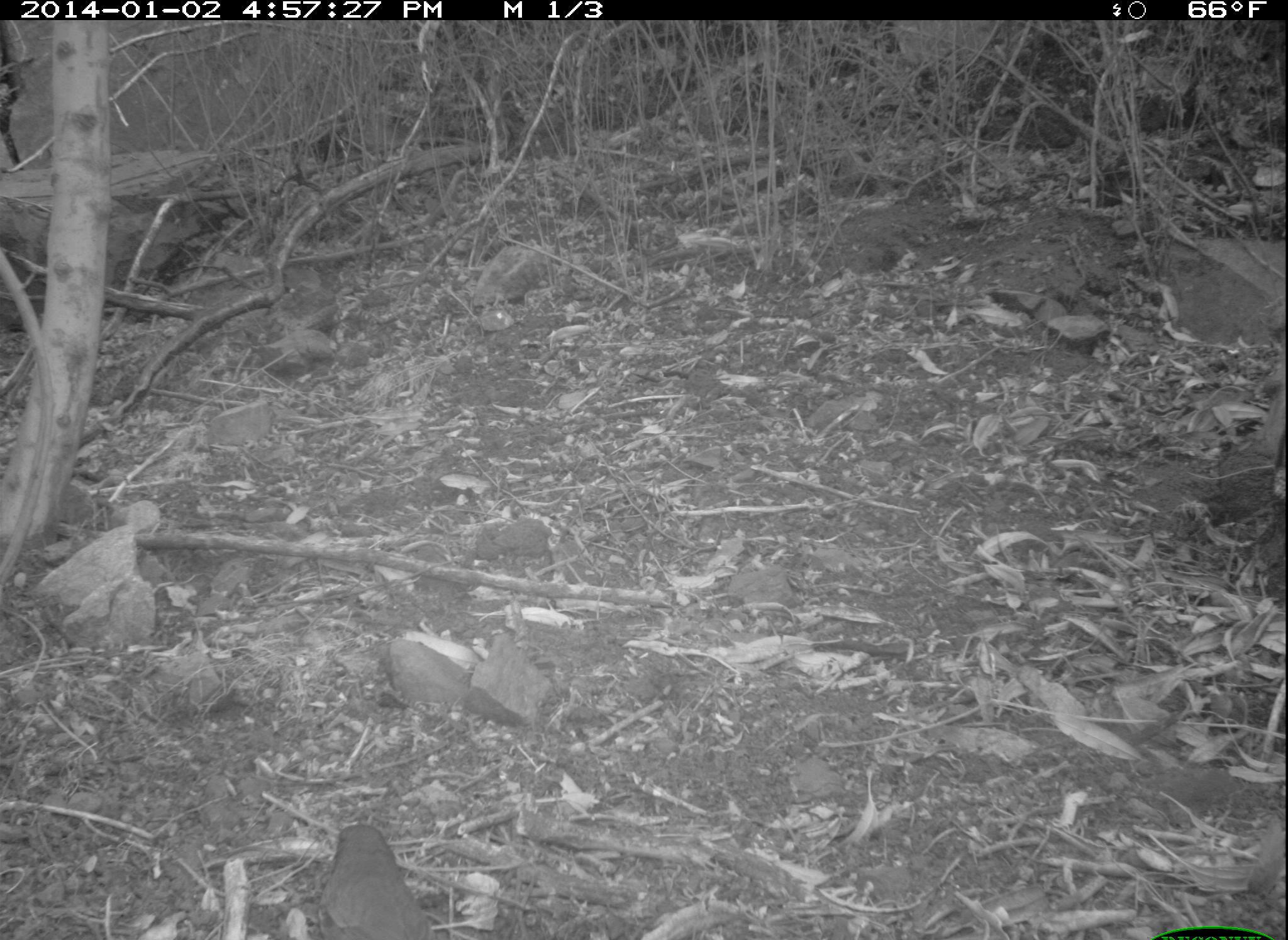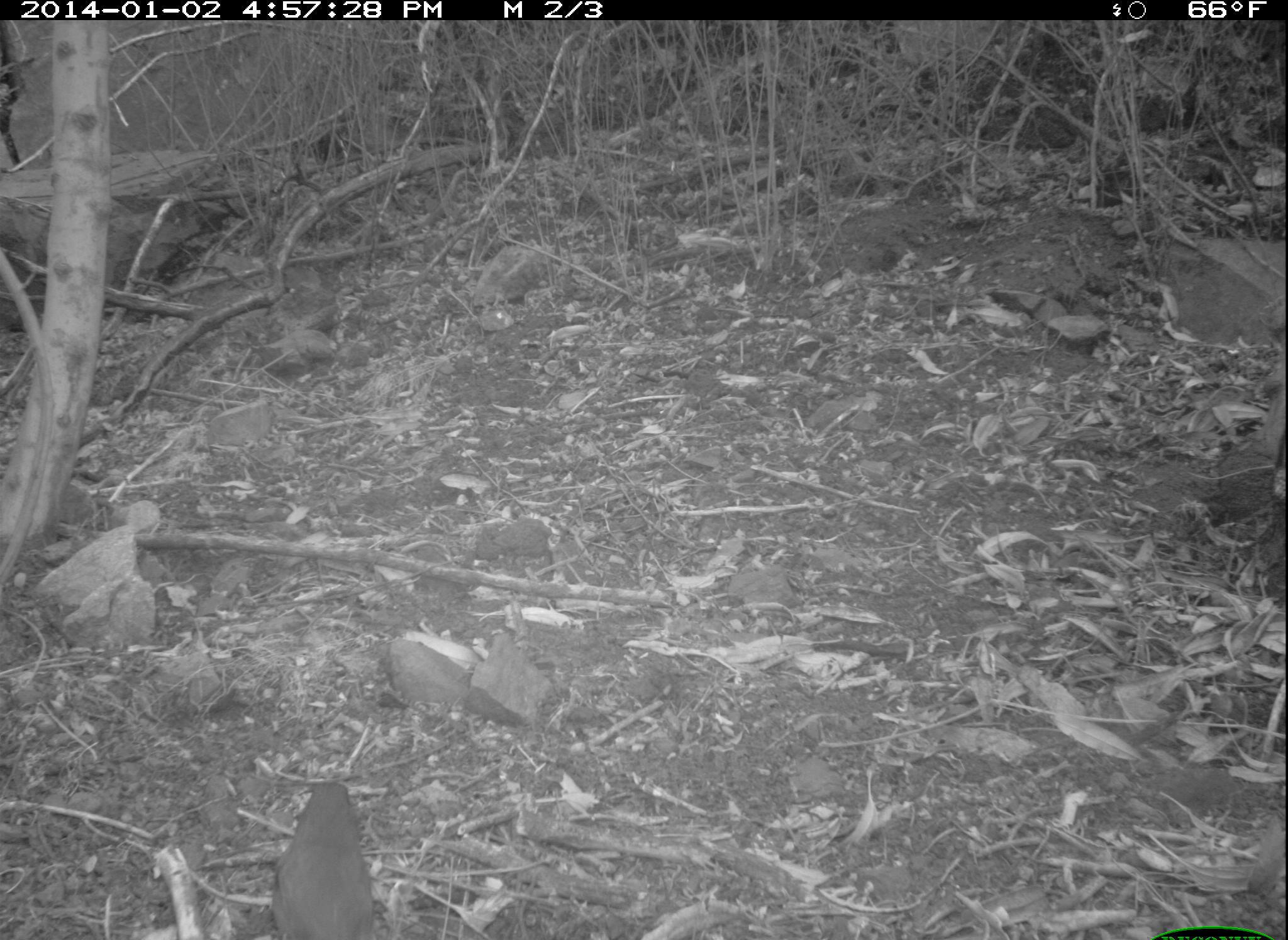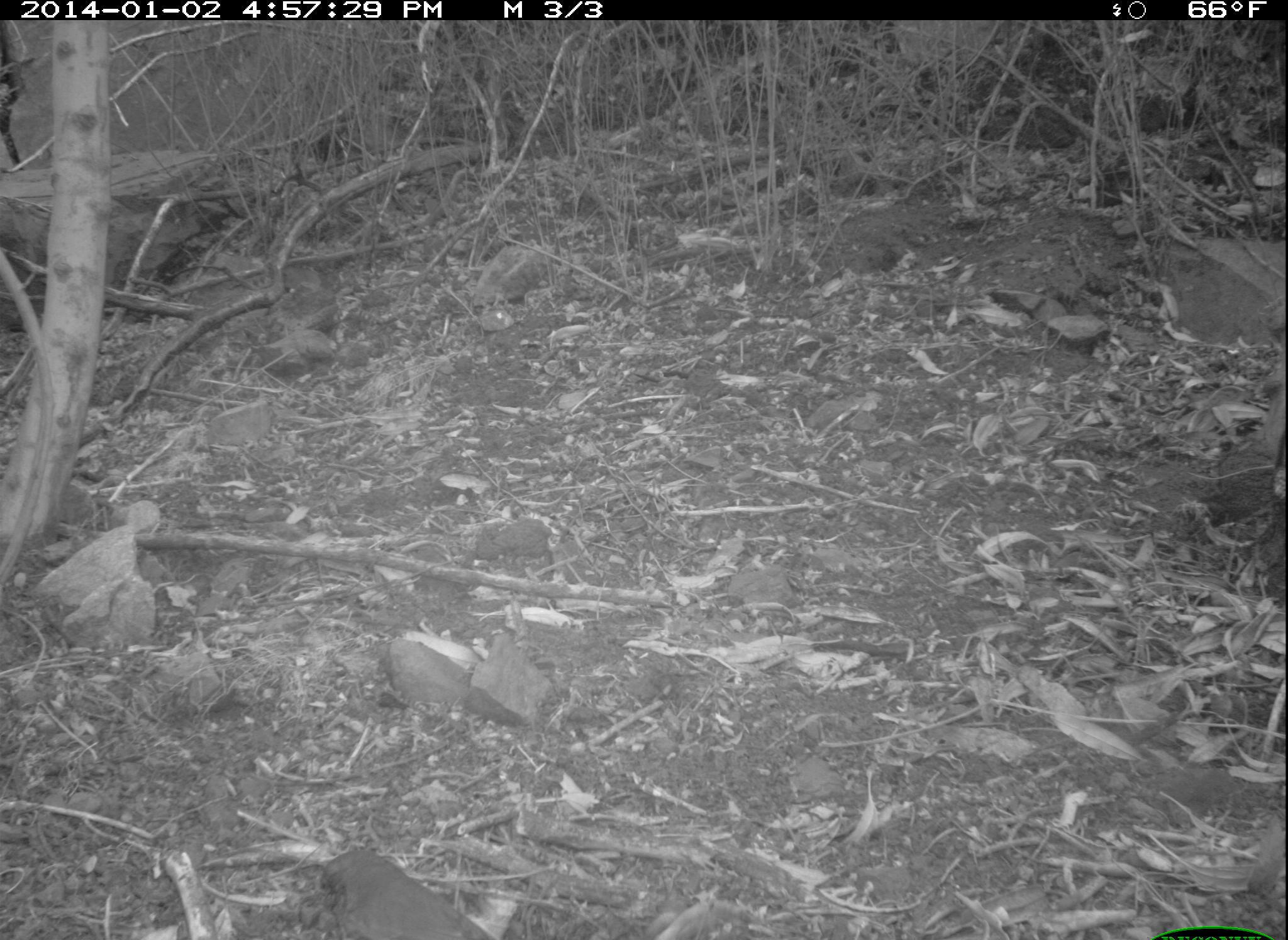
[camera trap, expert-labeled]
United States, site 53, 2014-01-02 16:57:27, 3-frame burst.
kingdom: Animalia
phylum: Chordata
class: Aves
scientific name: Aves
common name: bird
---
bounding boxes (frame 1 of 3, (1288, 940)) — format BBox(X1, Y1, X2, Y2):
bird: BBox(318, 827, 431, 940)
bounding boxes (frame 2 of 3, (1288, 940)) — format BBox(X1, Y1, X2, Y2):
bird: BBox(275, 781, 385, 940)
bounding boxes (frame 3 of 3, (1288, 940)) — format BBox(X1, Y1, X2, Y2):
bird: BBox(324, 850, 499, 940)